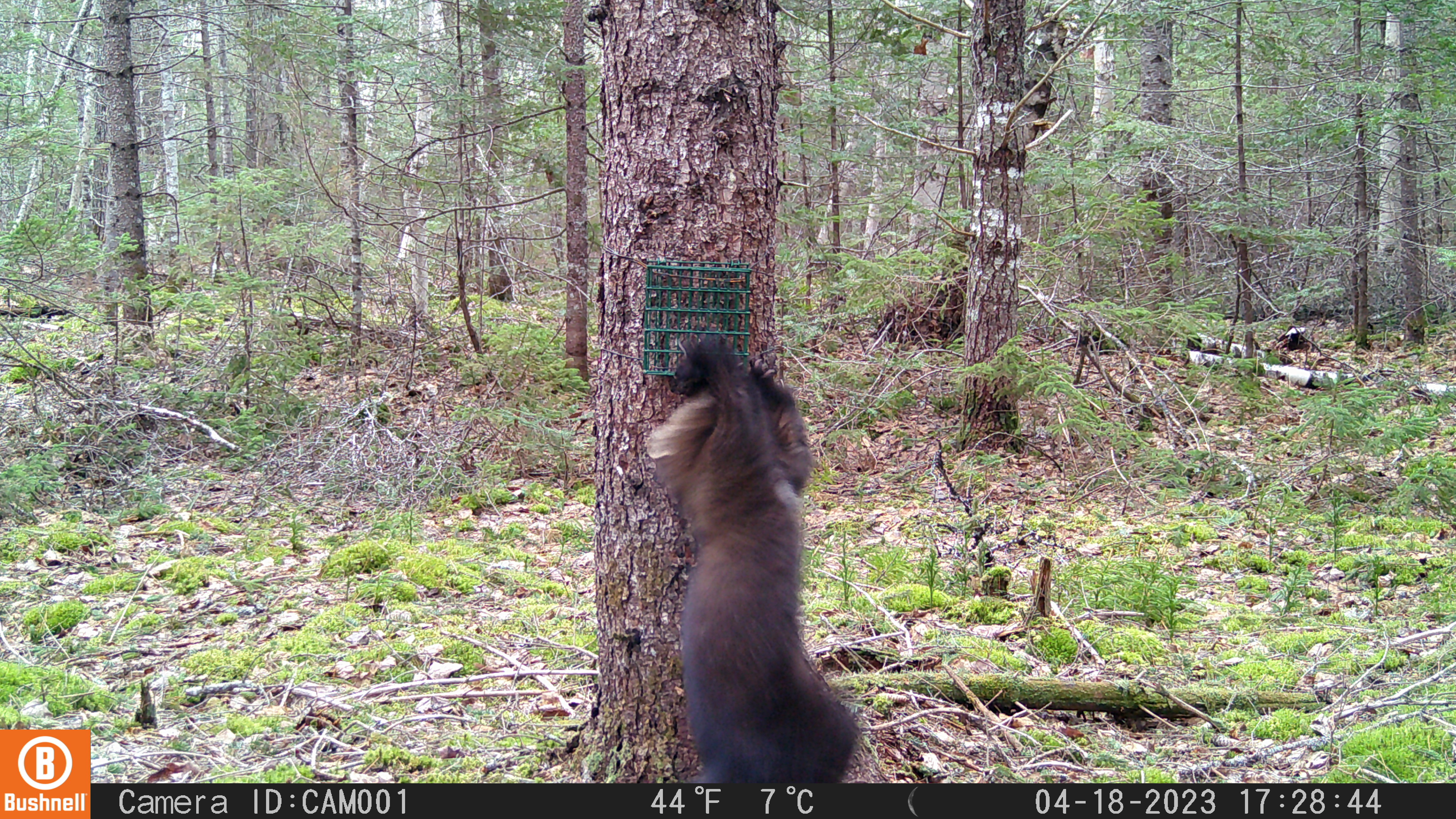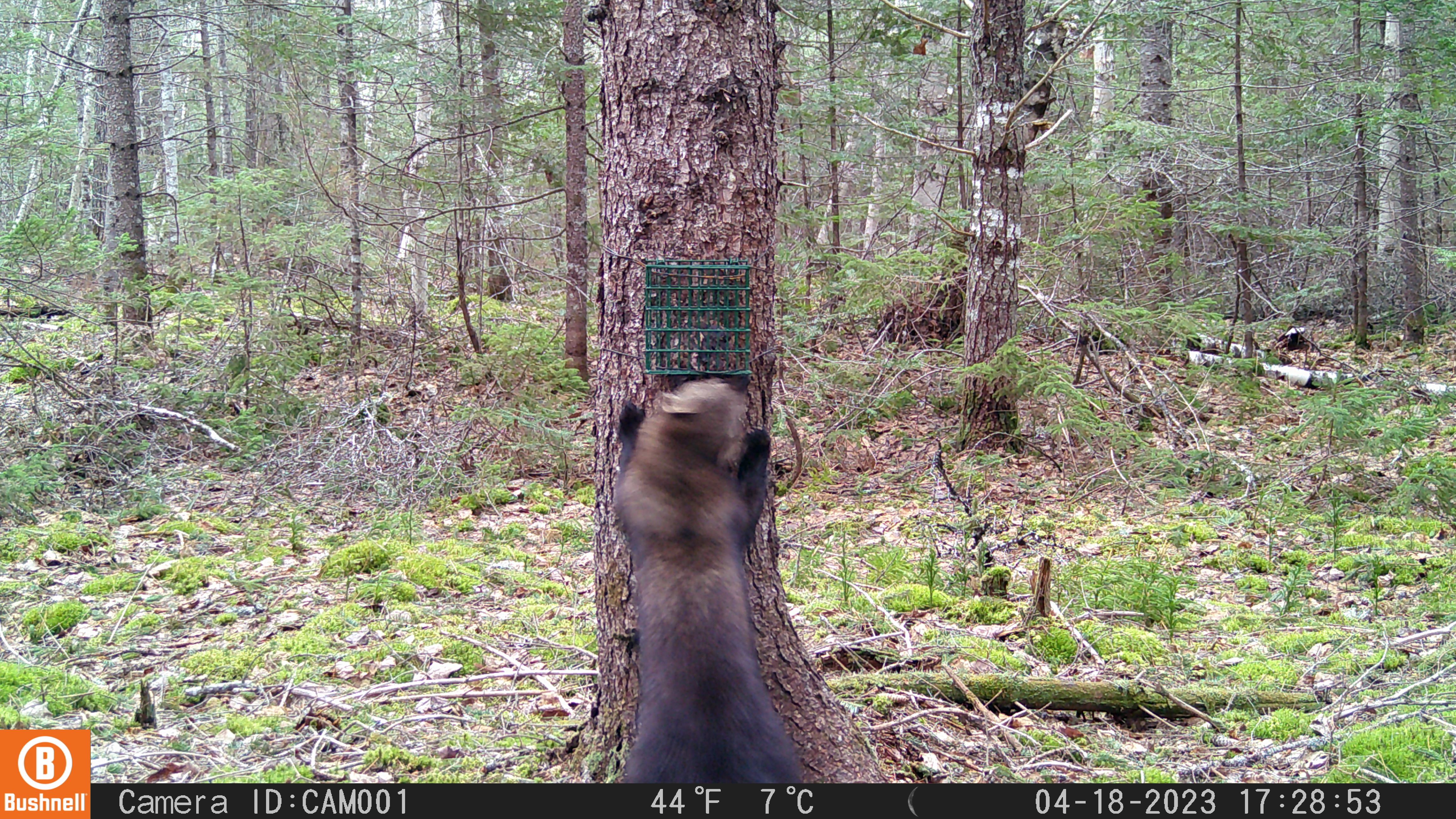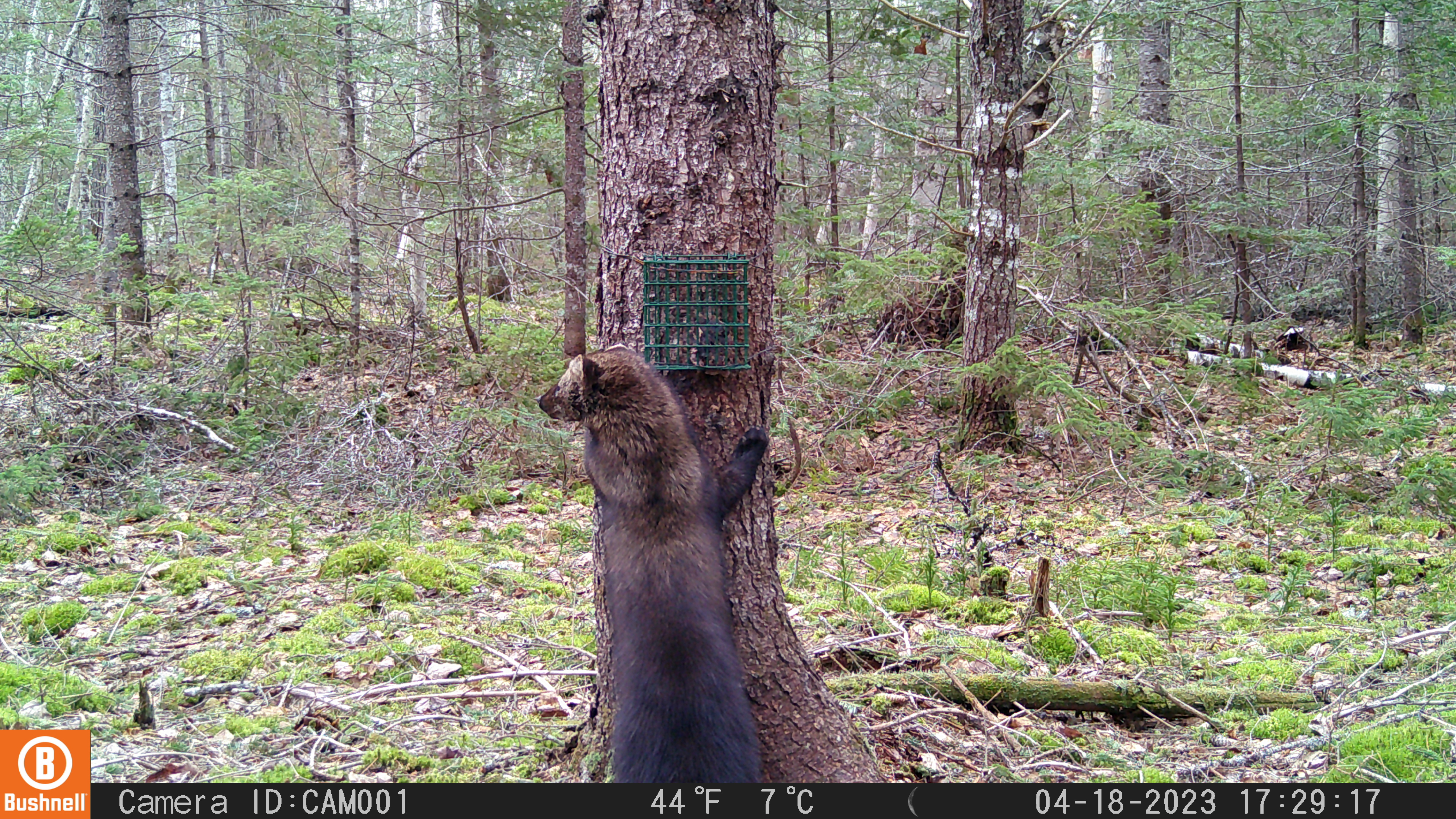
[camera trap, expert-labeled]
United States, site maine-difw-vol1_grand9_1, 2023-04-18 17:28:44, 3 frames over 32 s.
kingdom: Animalia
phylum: Chordata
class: Mammalia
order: Carnivora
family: Mustelidae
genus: Pekania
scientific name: Pekania pennanti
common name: fisher